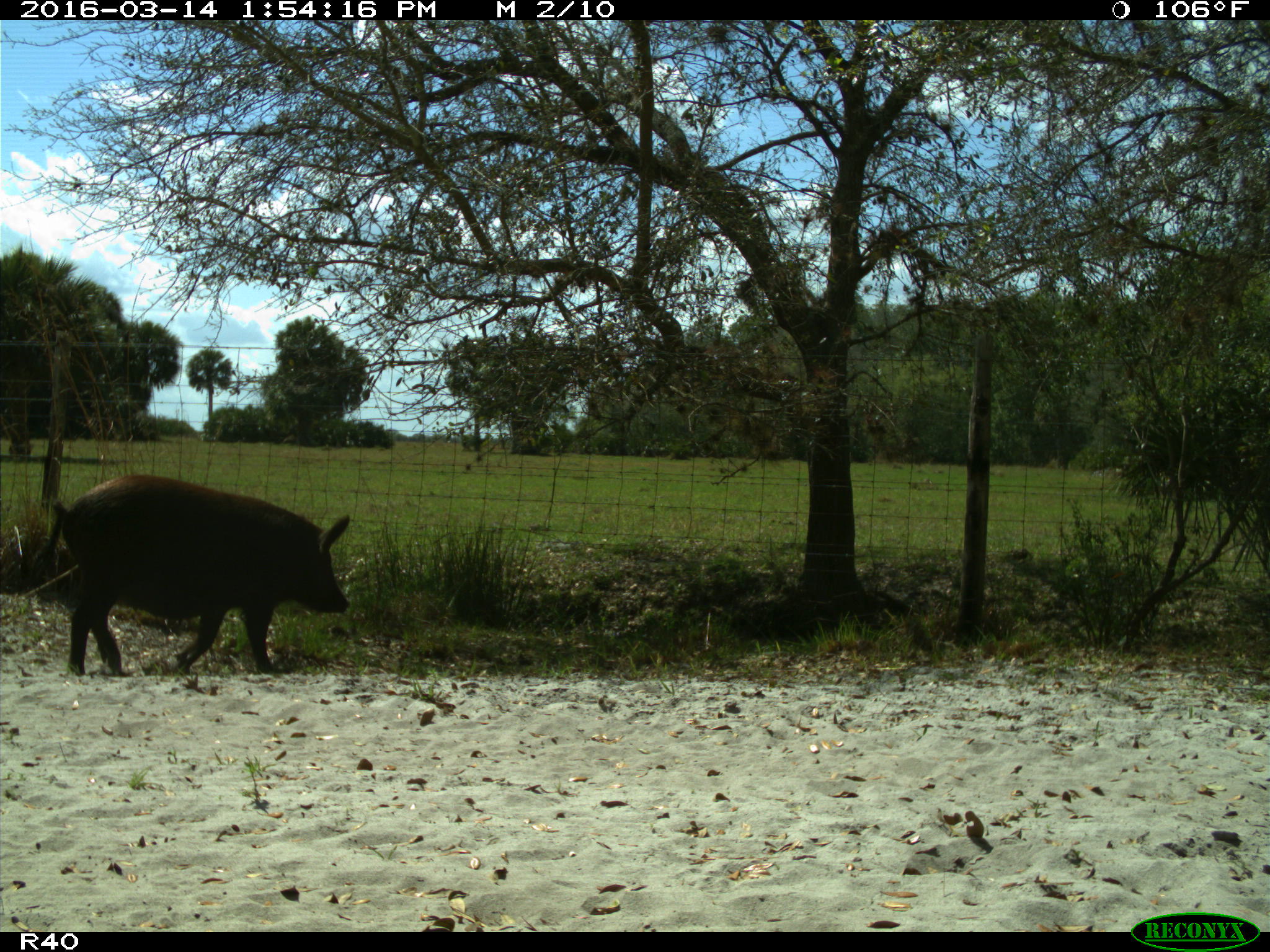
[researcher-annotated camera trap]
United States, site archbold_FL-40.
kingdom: Animalia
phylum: Chordata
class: Mammalia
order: Artiodactyla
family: Suidae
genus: Sus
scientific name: Sus scrofa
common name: wild boar